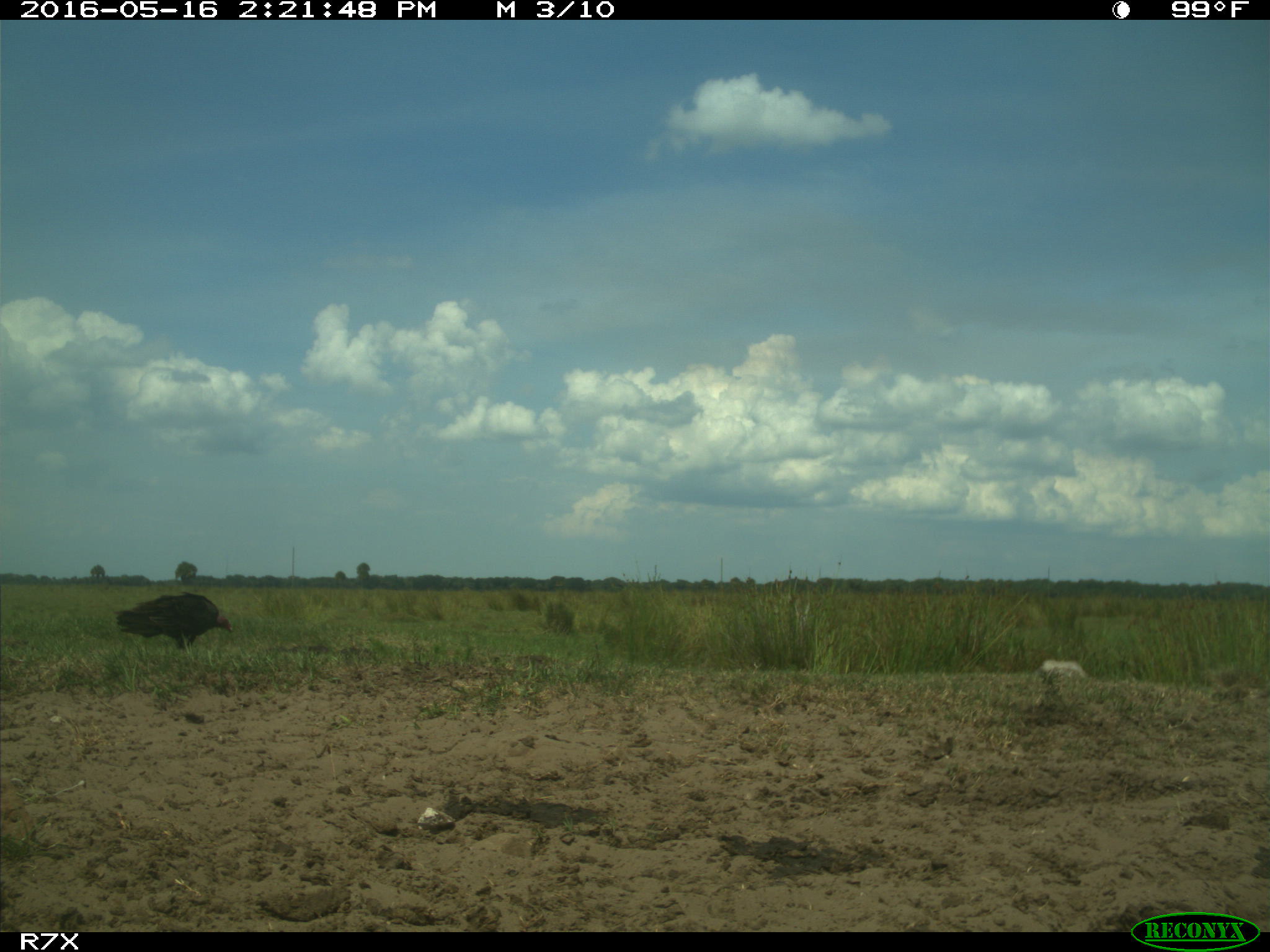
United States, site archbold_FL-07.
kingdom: Animalia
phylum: Chordata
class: Aves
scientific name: Aves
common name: birds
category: unidentified bird